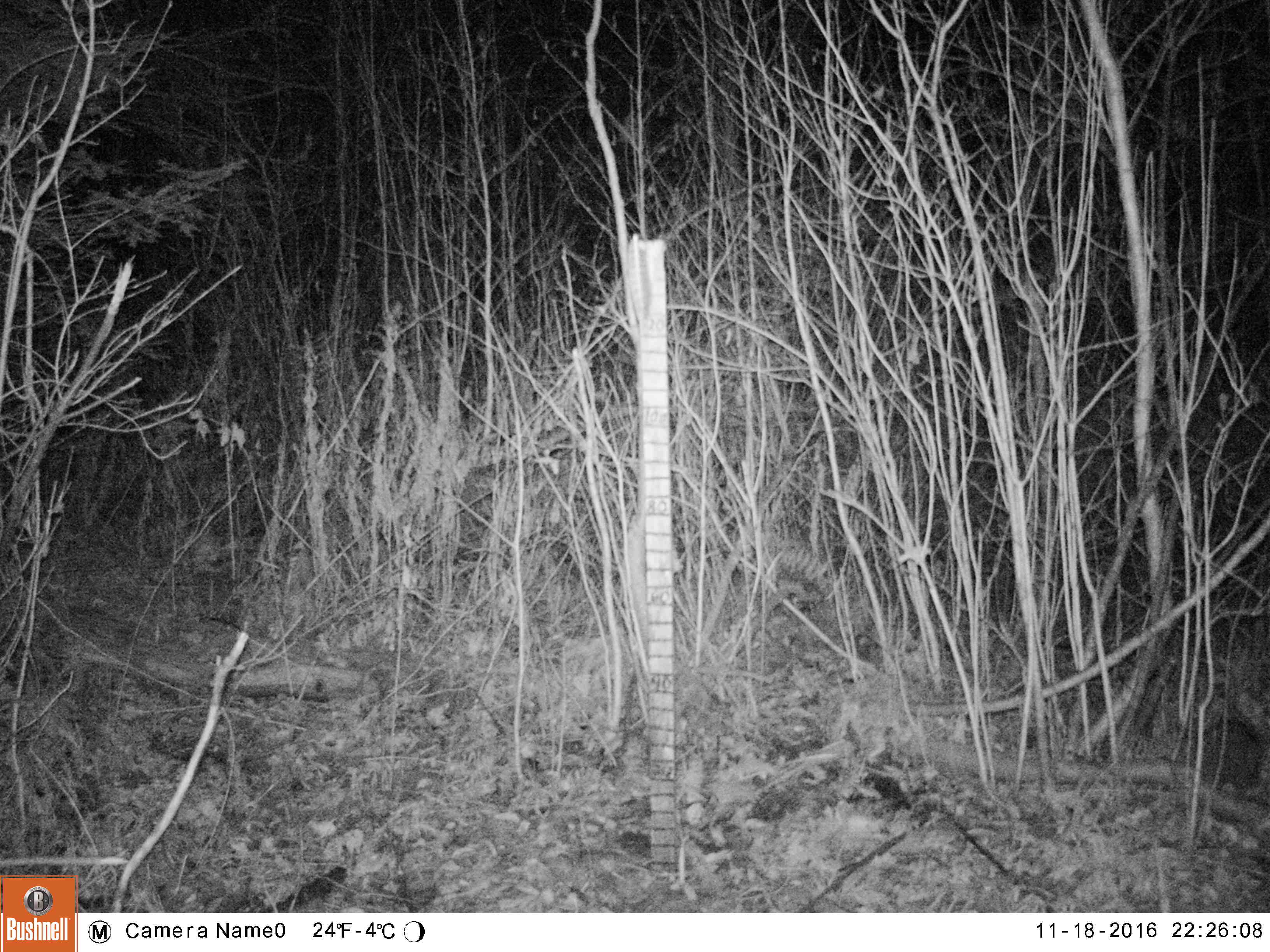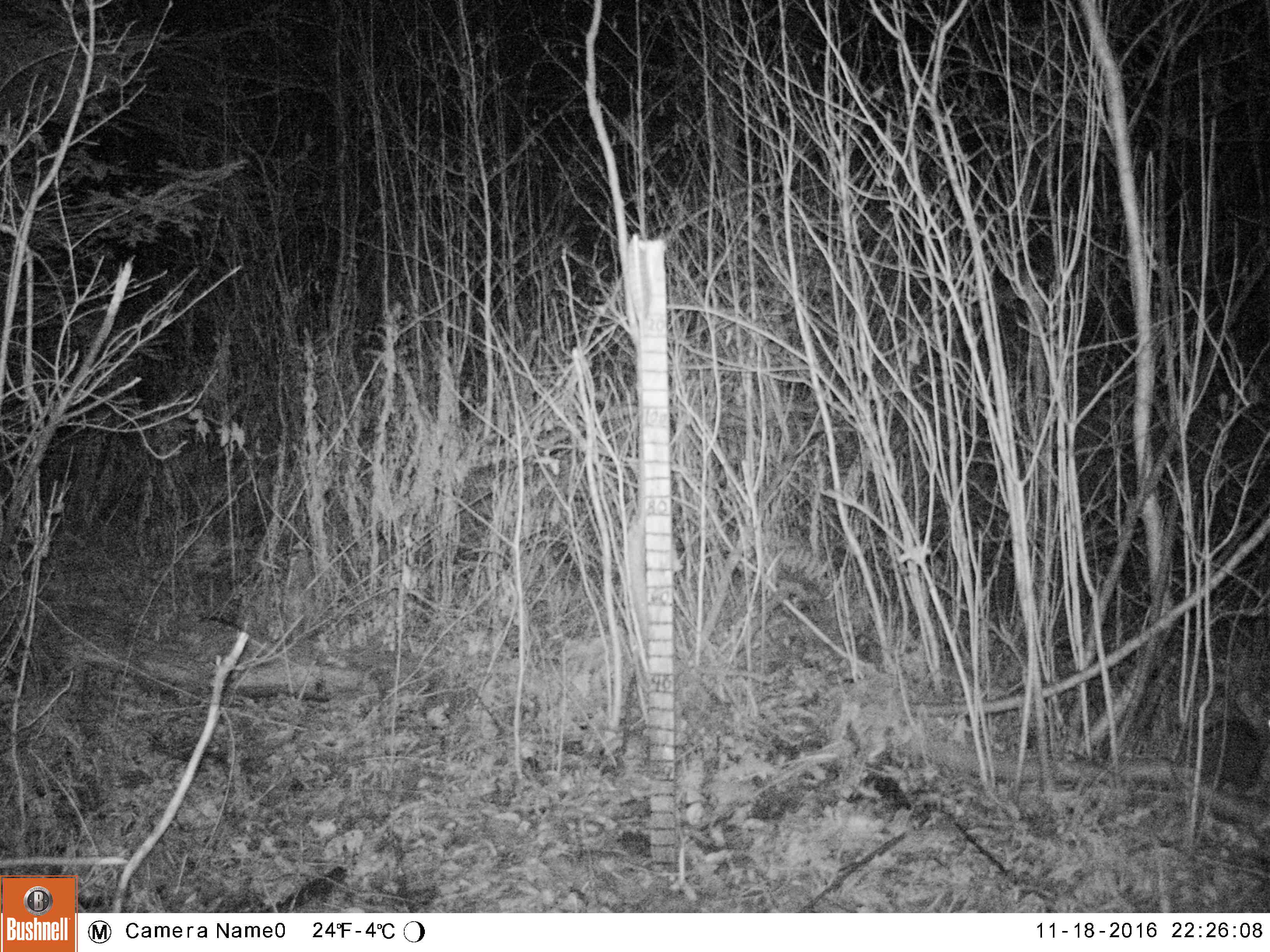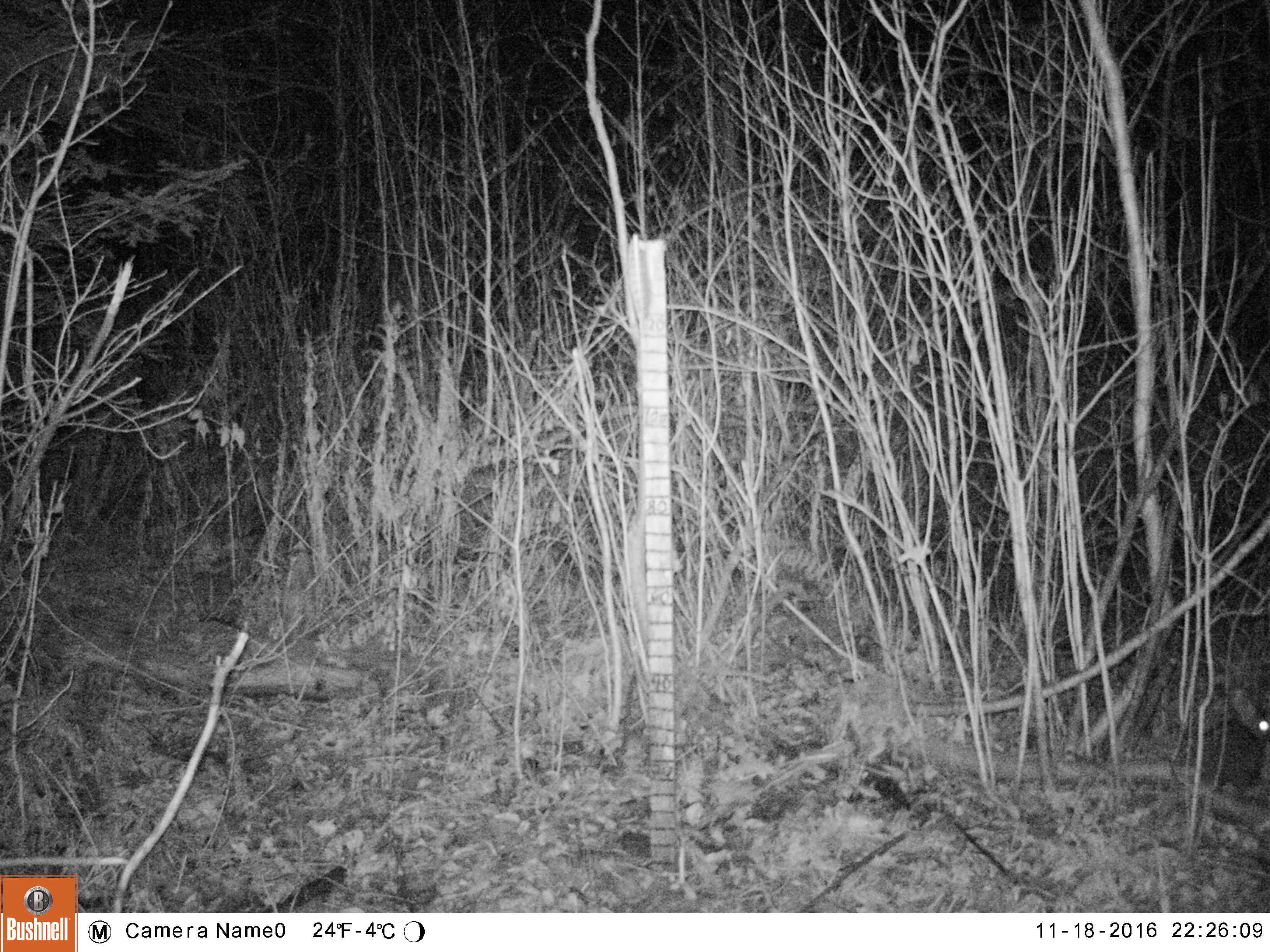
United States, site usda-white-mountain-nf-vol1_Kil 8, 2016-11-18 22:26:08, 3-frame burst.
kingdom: Animalia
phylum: Chordata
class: Mammalia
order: Lagomorpha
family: Leporidae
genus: Lepus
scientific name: Lepus americanus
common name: snowshoe hare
Snowshoe hare (Lepus americanus).